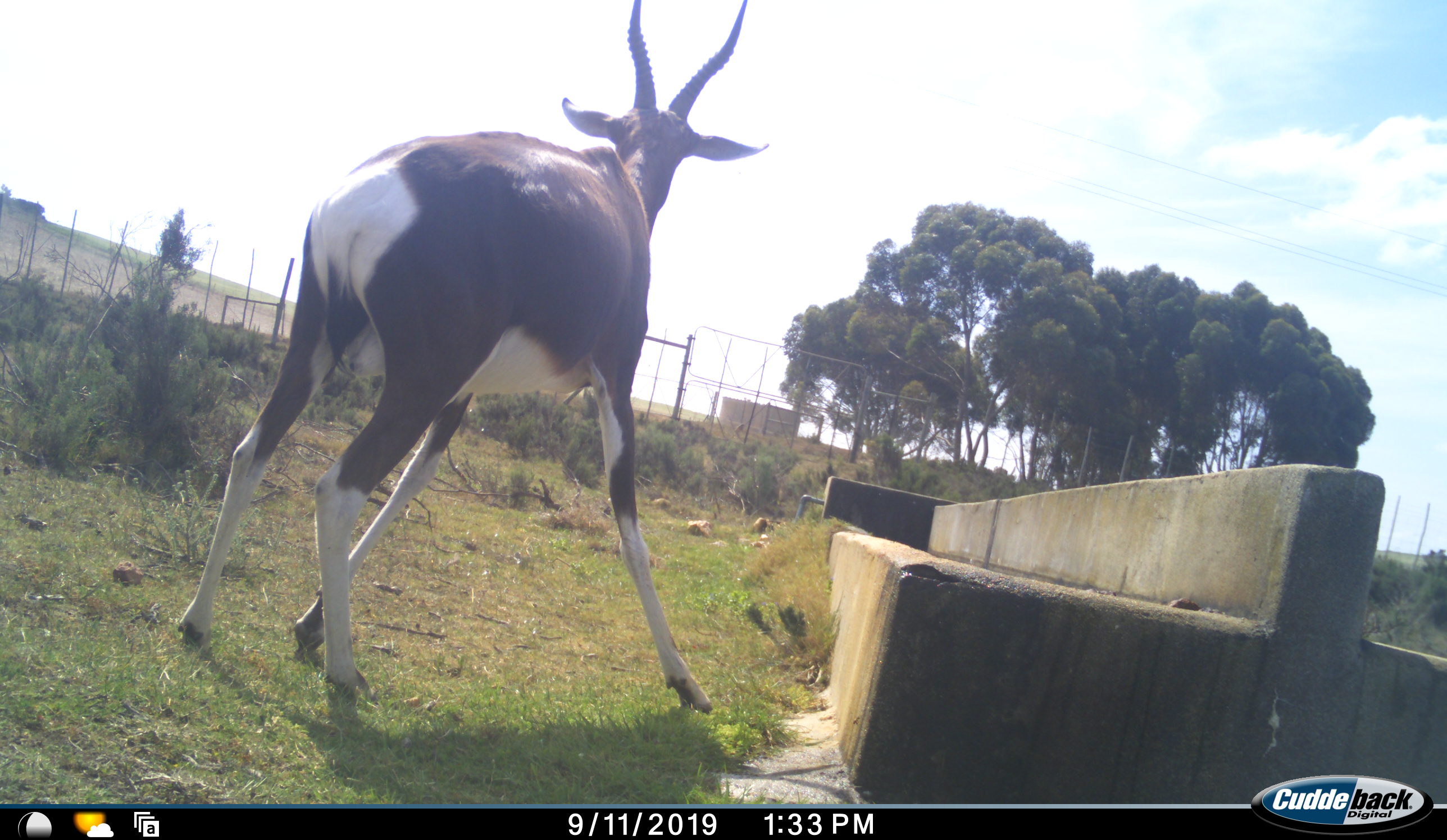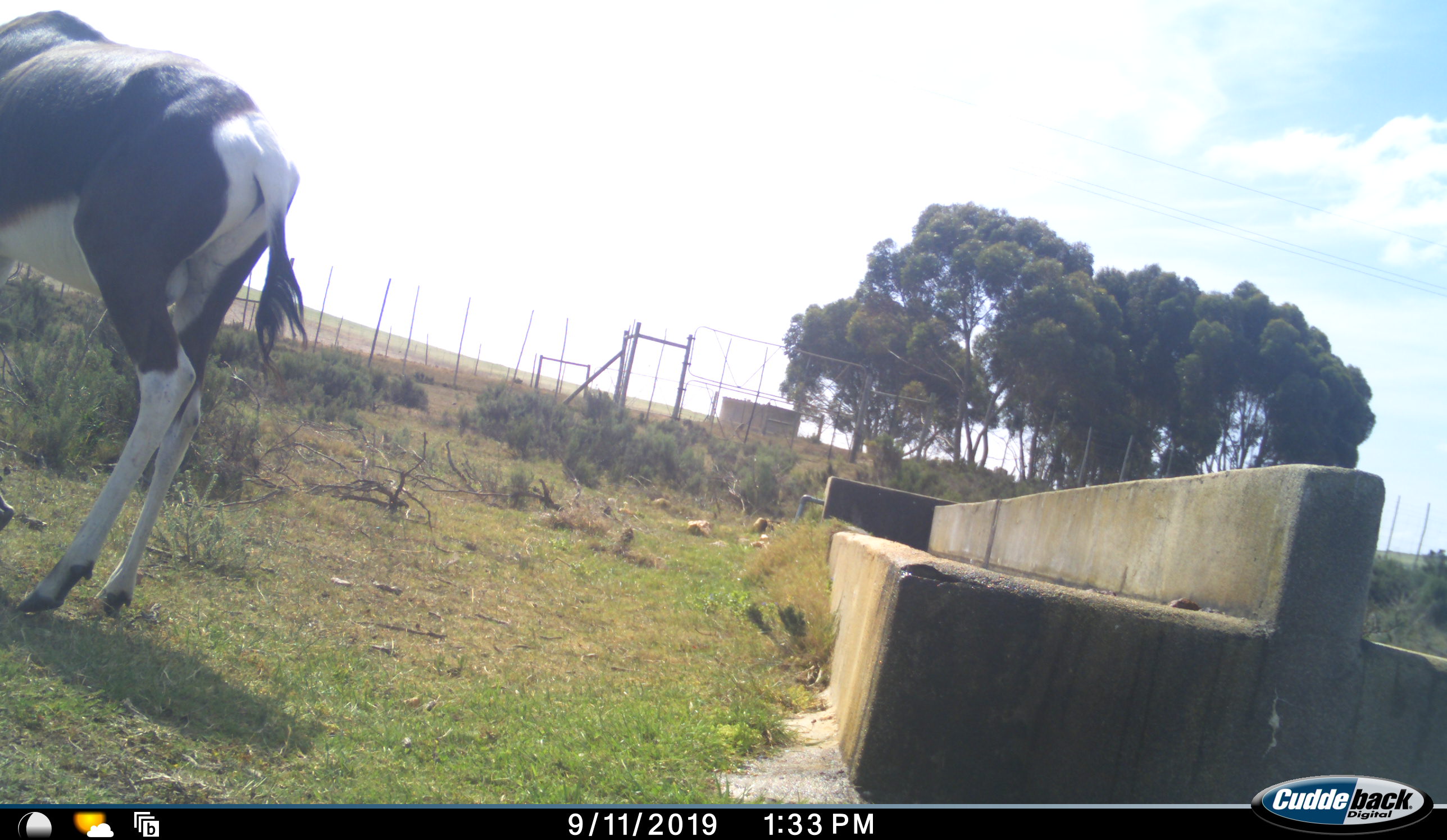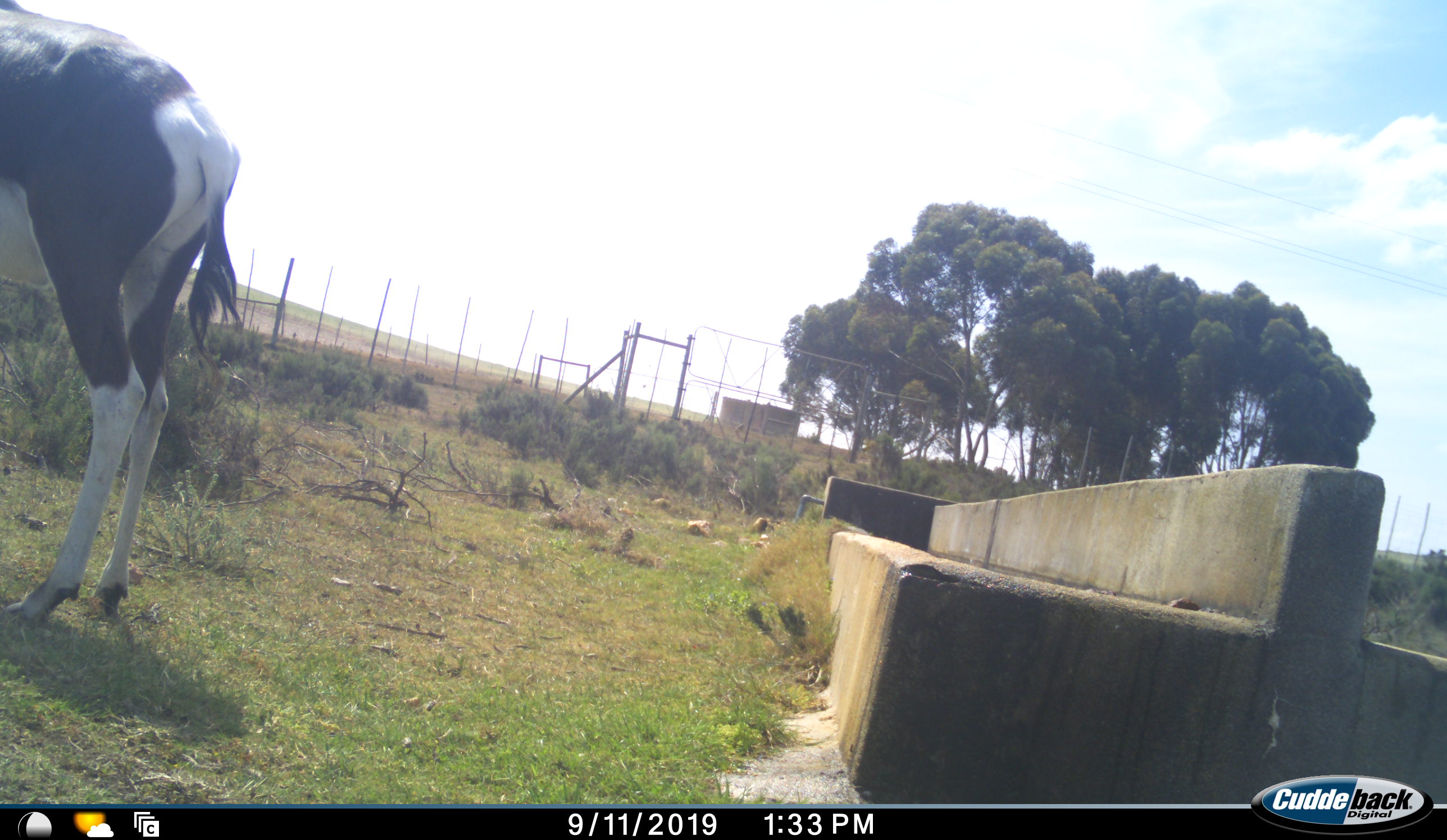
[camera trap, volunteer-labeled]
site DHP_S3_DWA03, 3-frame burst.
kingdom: Animalia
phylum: Chordata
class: Mammalia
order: Artiodactyla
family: Bovidae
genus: Damaliscus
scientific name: Damaliscus pygargus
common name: bontebok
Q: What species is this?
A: Bontebok (Damaliscus pygargus).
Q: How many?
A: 1.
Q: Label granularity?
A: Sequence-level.